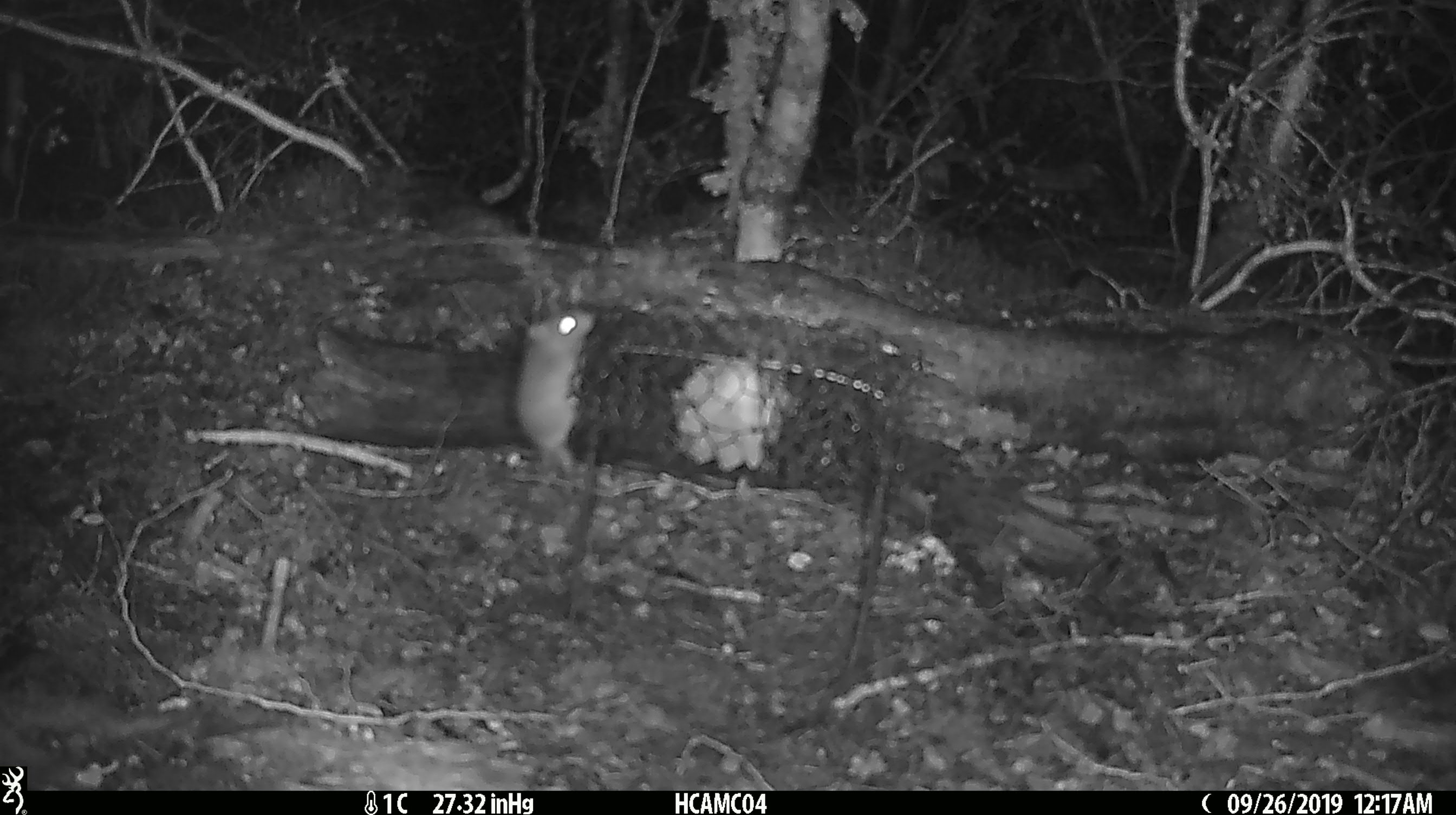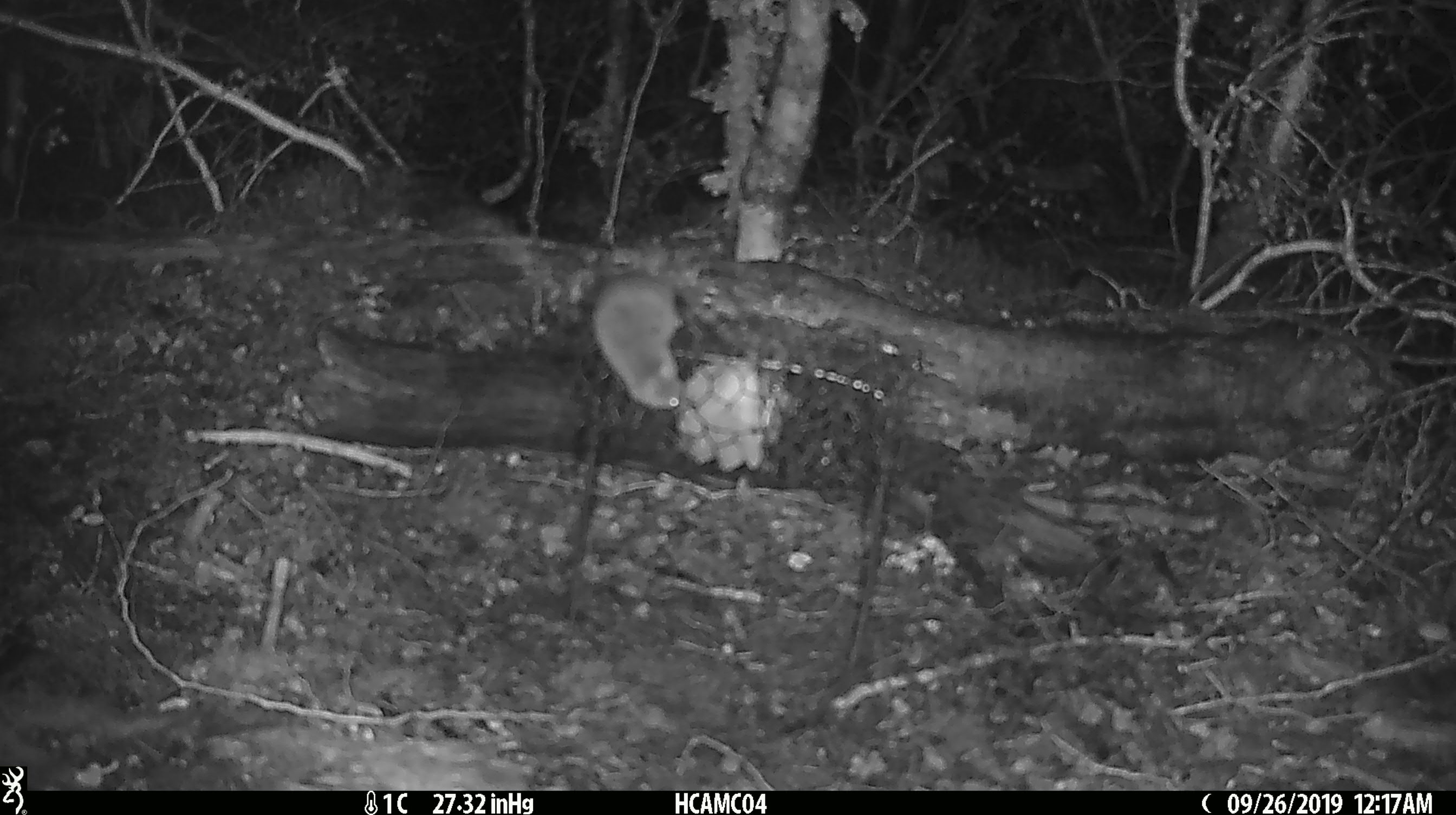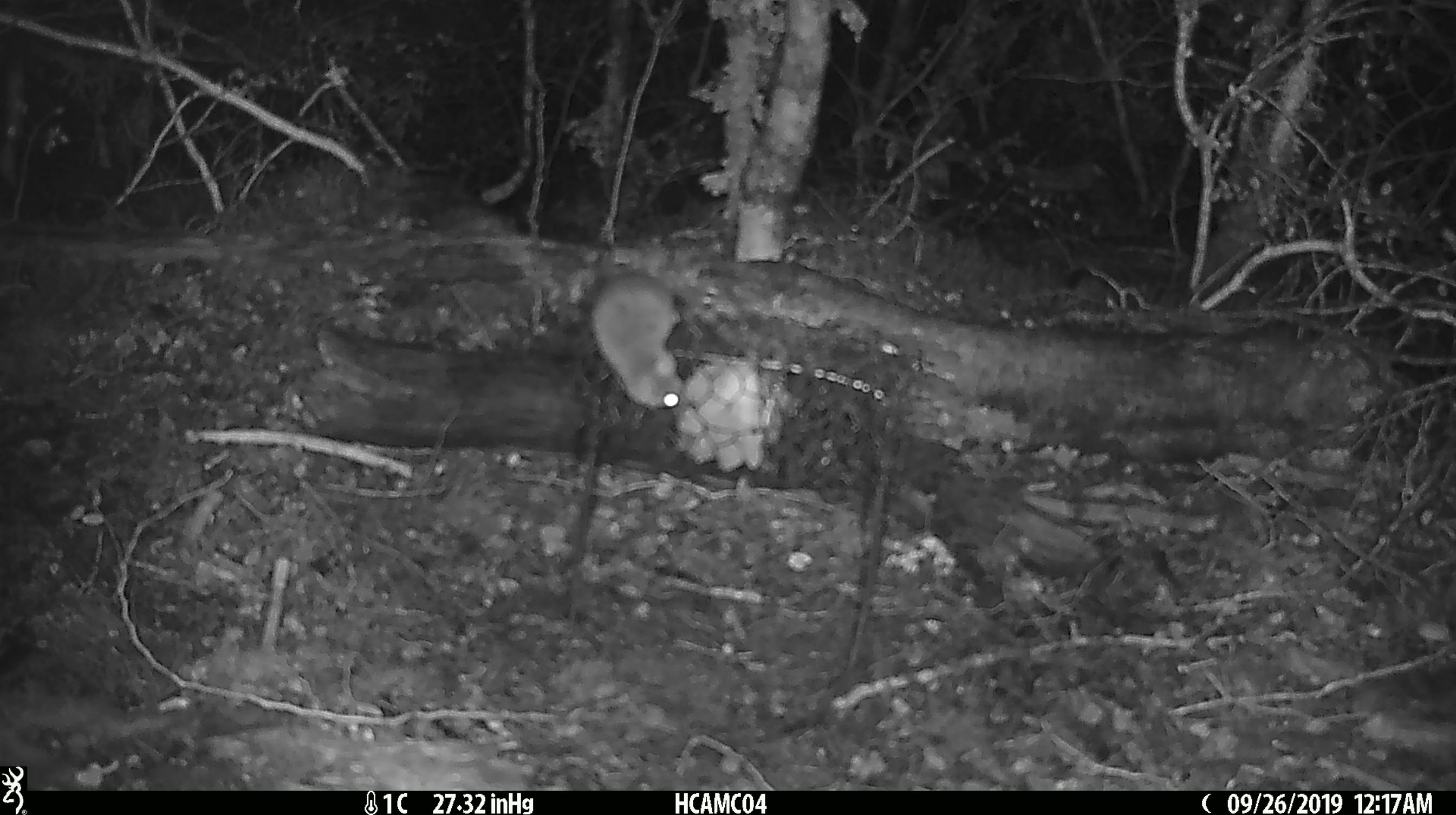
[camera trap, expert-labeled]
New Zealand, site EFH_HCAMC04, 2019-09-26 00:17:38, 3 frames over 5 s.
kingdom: Animalia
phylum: Chordata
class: Mammalia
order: Rodentia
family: Muridae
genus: Mus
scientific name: Mus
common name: mouse